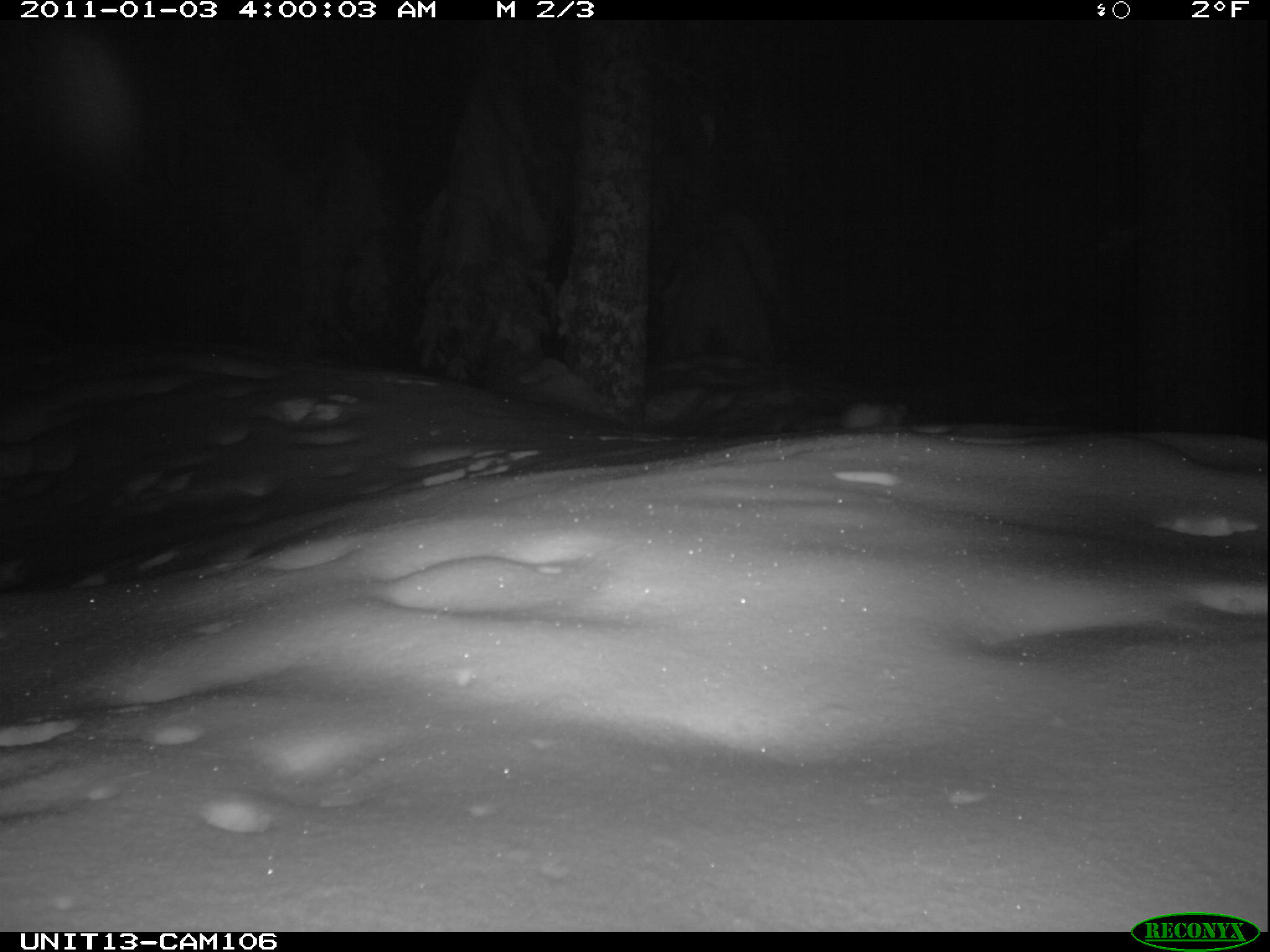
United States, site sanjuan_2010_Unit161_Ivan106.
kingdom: Animalia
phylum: Chordata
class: Mammalia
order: Lagomorpha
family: Leporidae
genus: Lepus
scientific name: Lepus americanus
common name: snowshoe hare